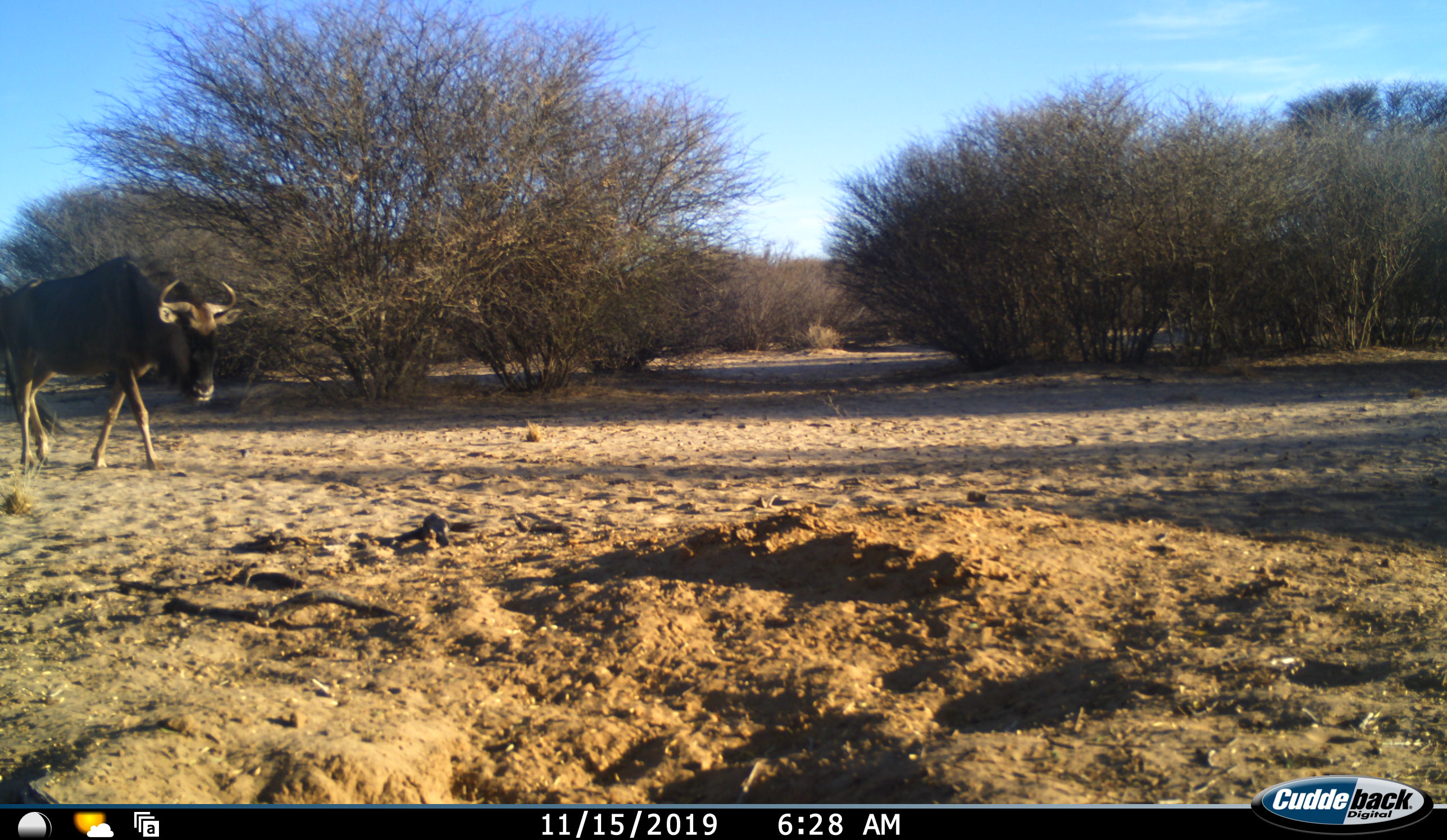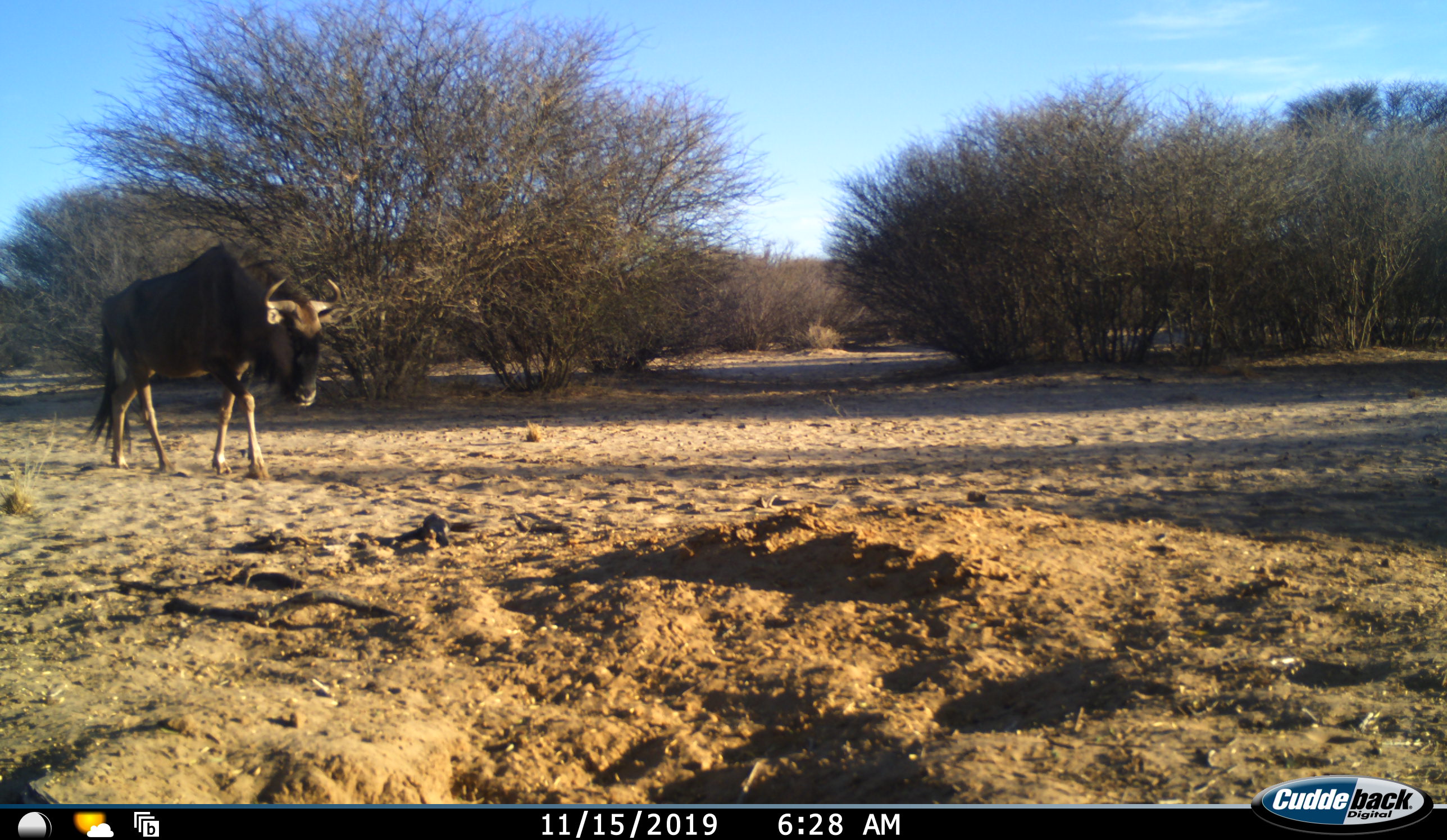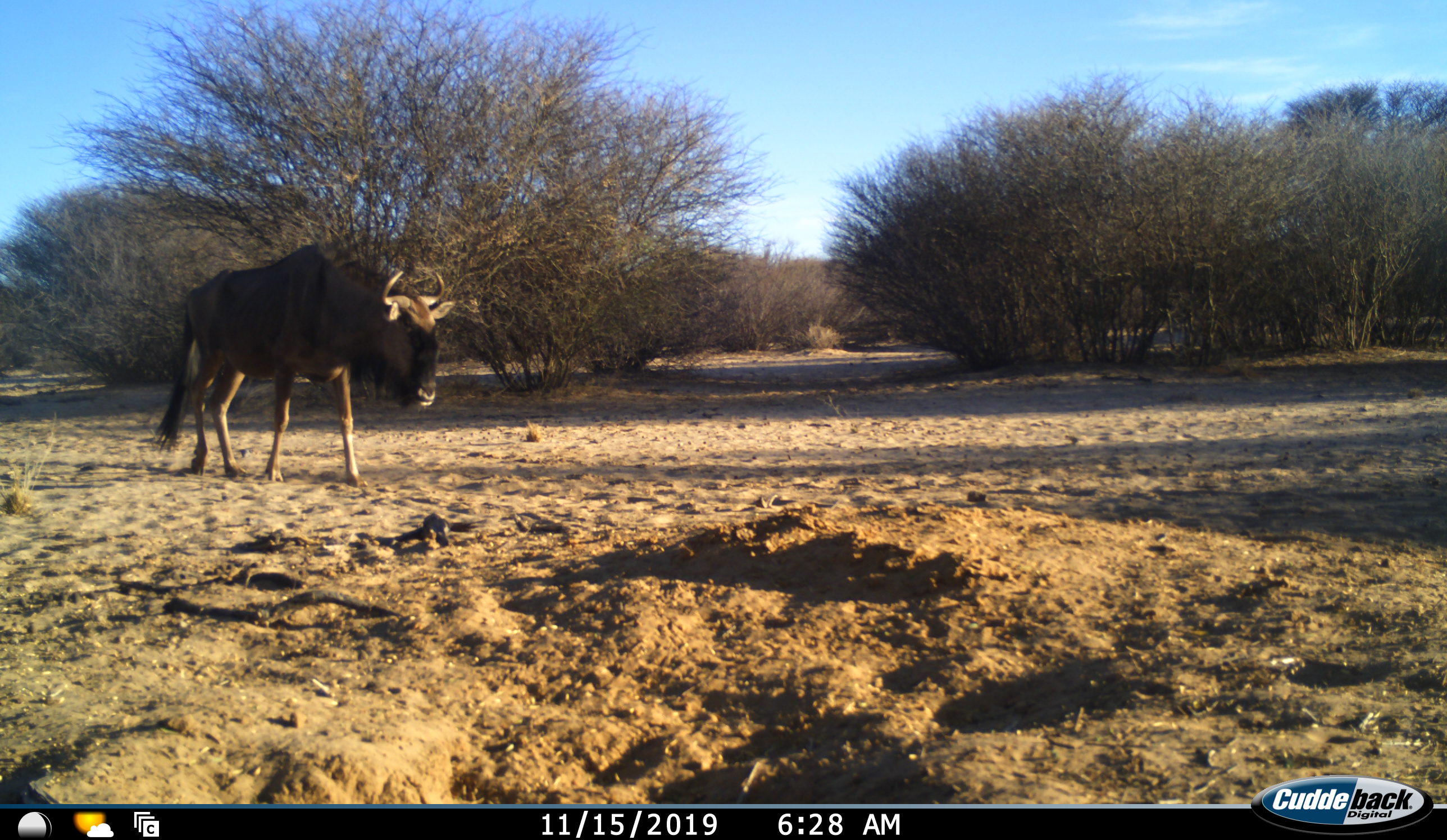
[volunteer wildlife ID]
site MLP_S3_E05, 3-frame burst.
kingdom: Animalia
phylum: Chordata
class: Mammalia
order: Artiodactyla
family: Bovidae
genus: Connochaetes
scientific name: Connochaetes taurinus taurinus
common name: blue wildebeest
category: wildebeestblue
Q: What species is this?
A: Wildebeestblue (blue wildebeest) (Connochaetes taurinus taurinus).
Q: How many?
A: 1.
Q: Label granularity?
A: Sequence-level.